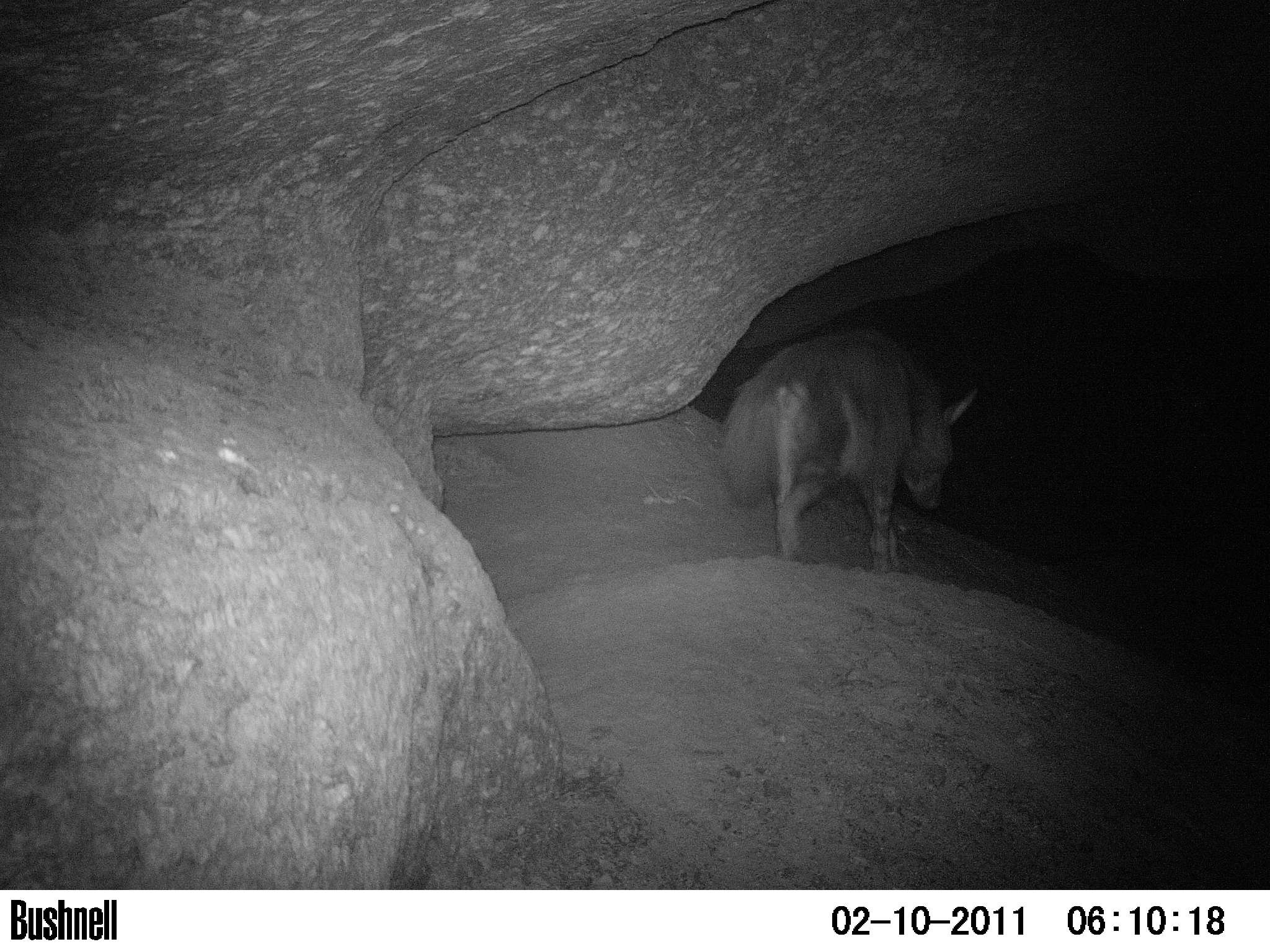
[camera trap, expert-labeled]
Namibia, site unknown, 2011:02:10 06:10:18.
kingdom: Animalia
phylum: Chordata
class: Mammalia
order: Carnivora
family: Hyaenidae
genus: Parahyaena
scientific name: Parahyaena brunnea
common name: brown hyena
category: hyaena brunnea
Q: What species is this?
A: Hyaena brunnea (brown hyena) (Parahyaena brunnea).